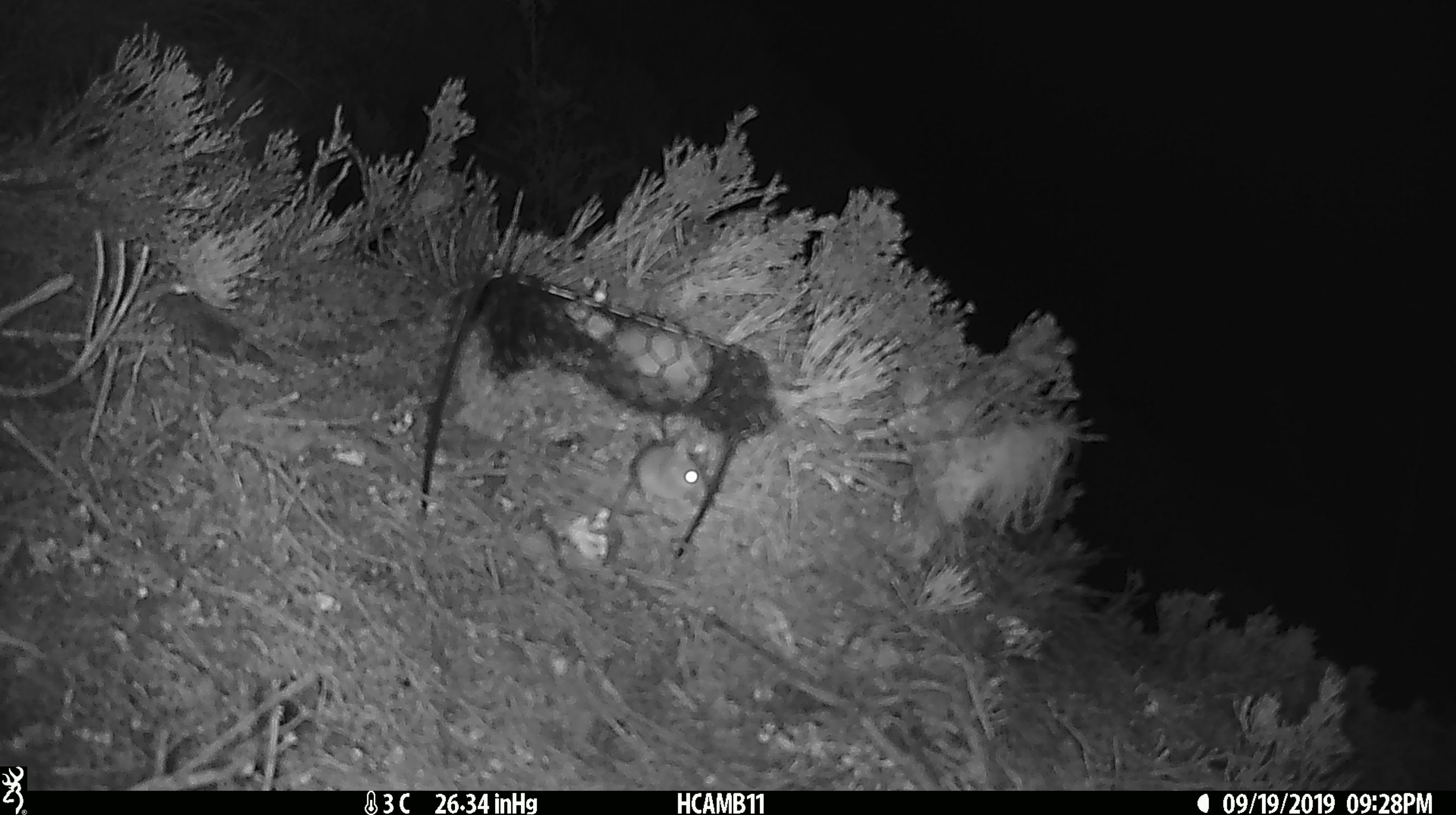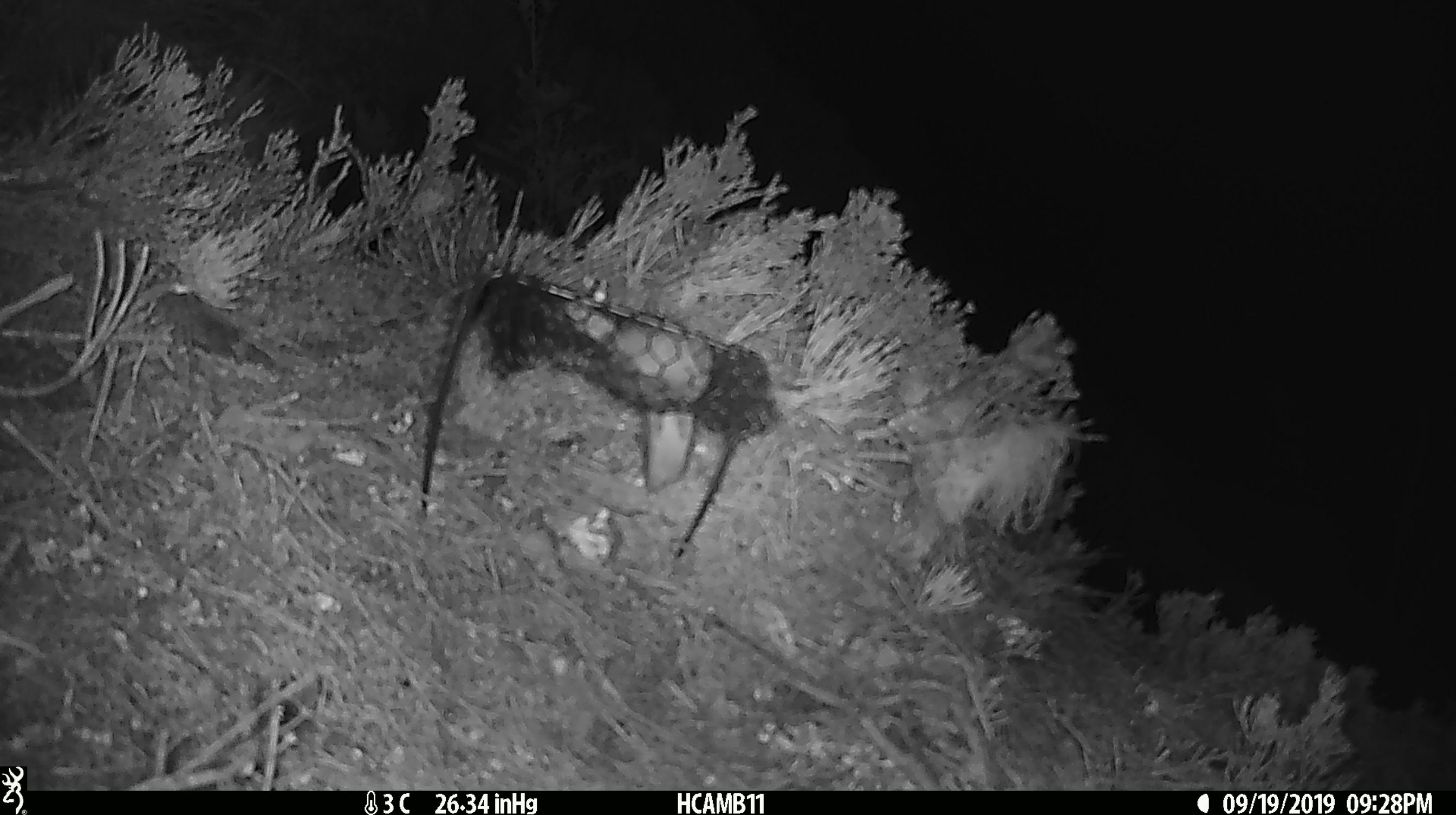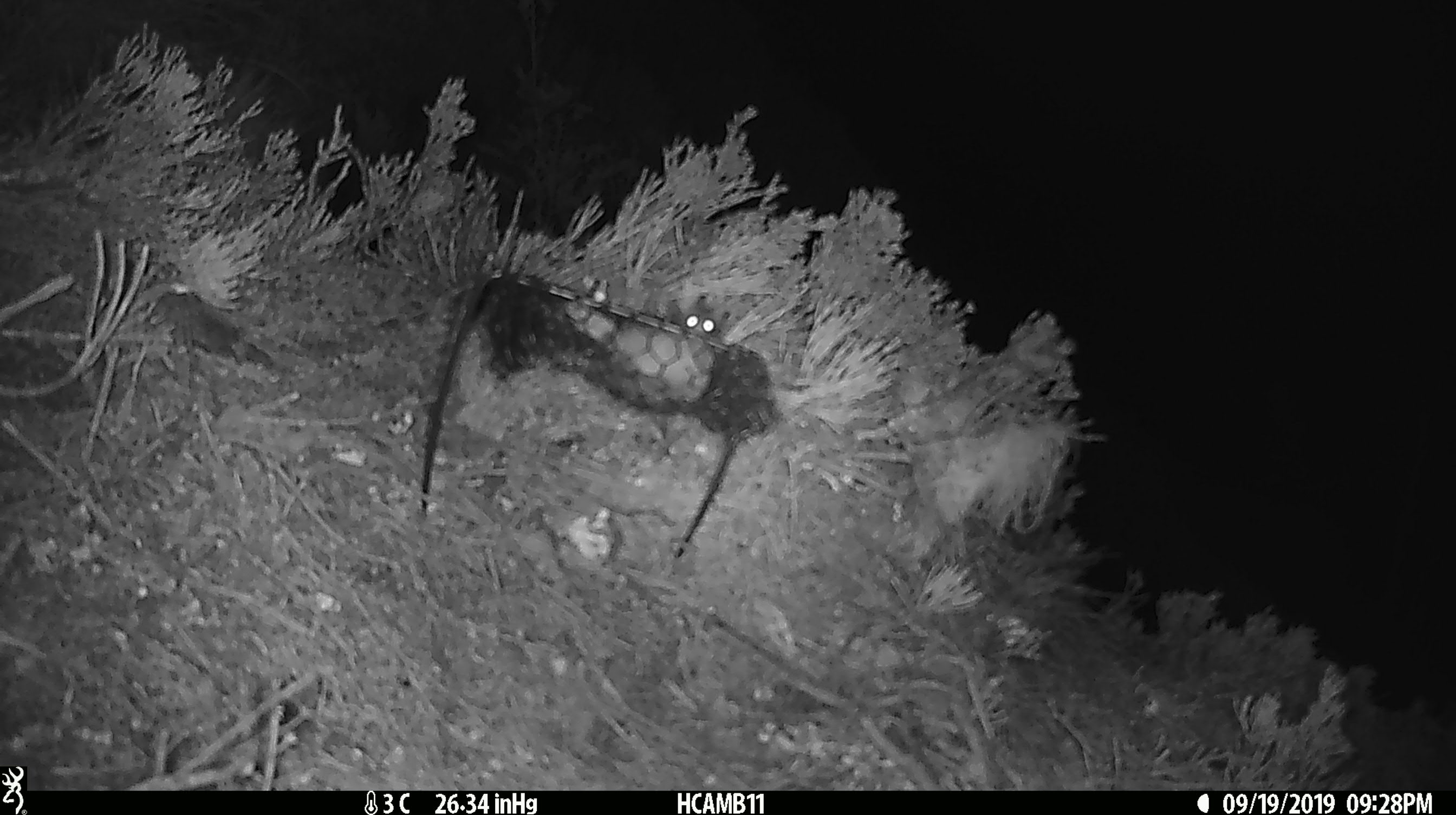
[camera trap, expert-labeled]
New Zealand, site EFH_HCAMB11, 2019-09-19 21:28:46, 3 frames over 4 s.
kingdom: Animalia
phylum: Chordata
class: Mammalia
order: Rodentia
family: Muridae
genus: Mus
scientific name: Mus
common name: mouse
Mouse (Mus).